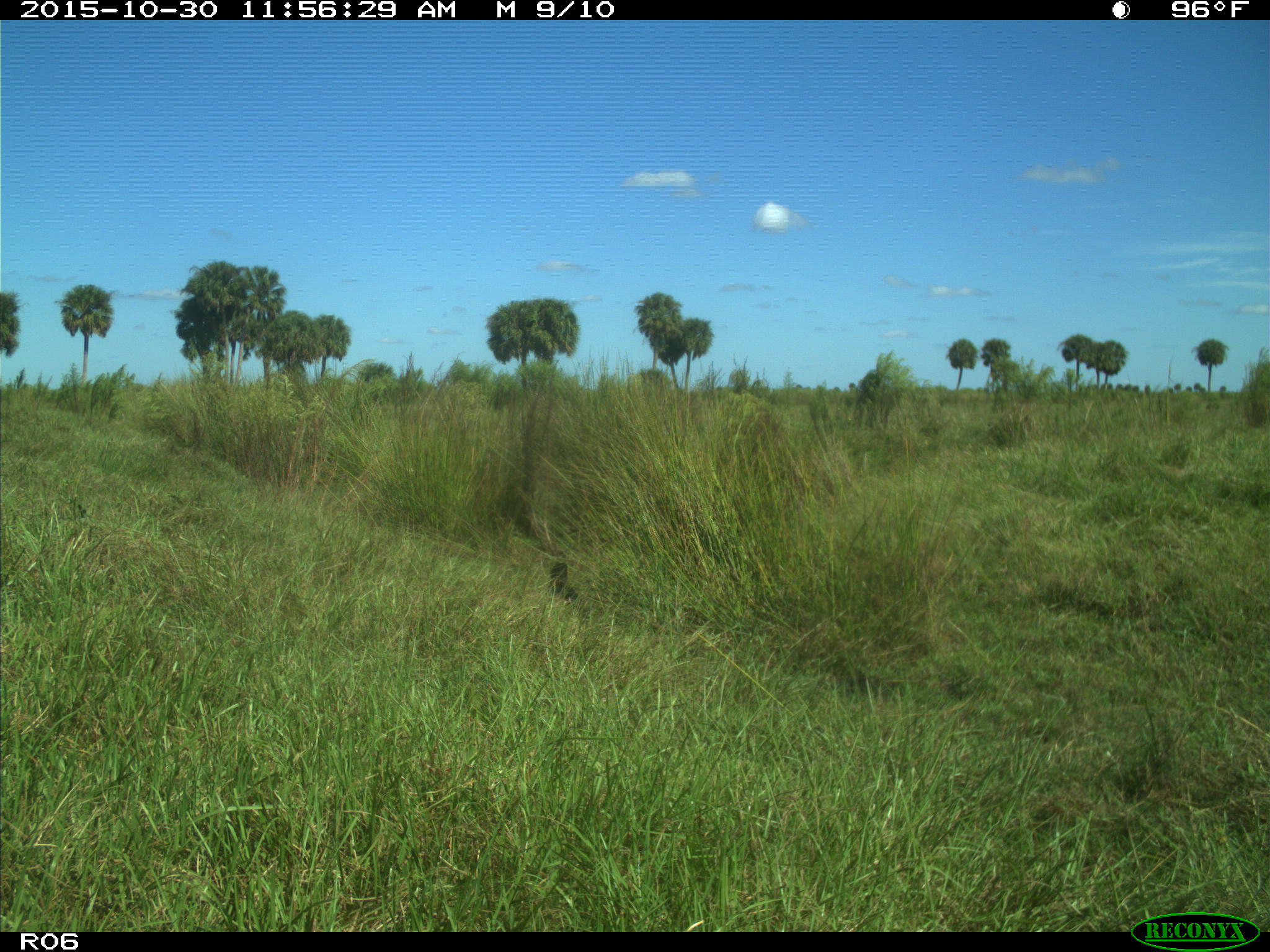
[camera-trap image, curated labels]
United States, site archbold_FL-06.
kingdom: Animalia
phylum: Chordata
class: Aves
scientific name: Aves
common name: birds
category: unidentified bird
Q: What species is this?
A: Unidentified bird (birds) (Aves).